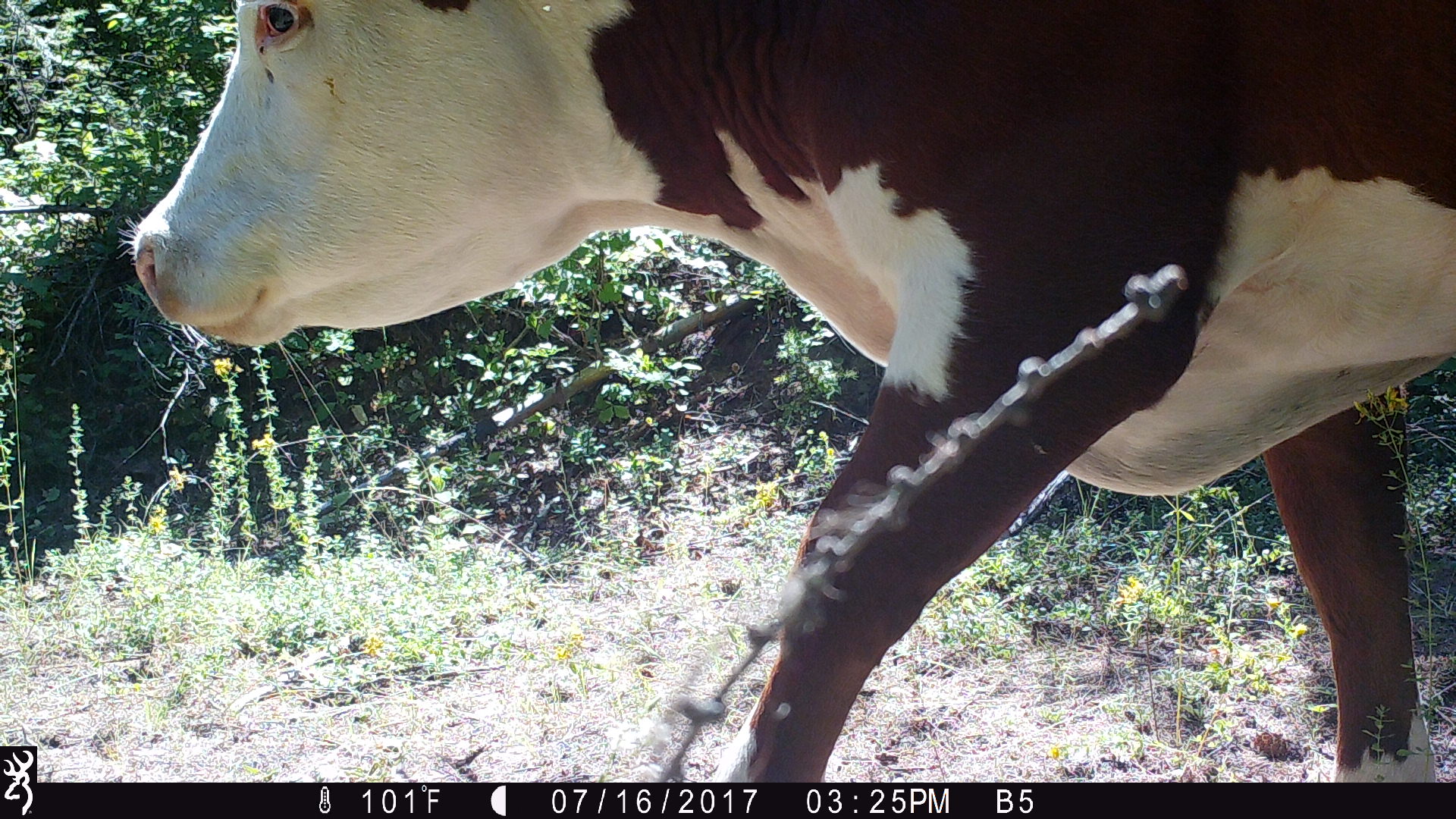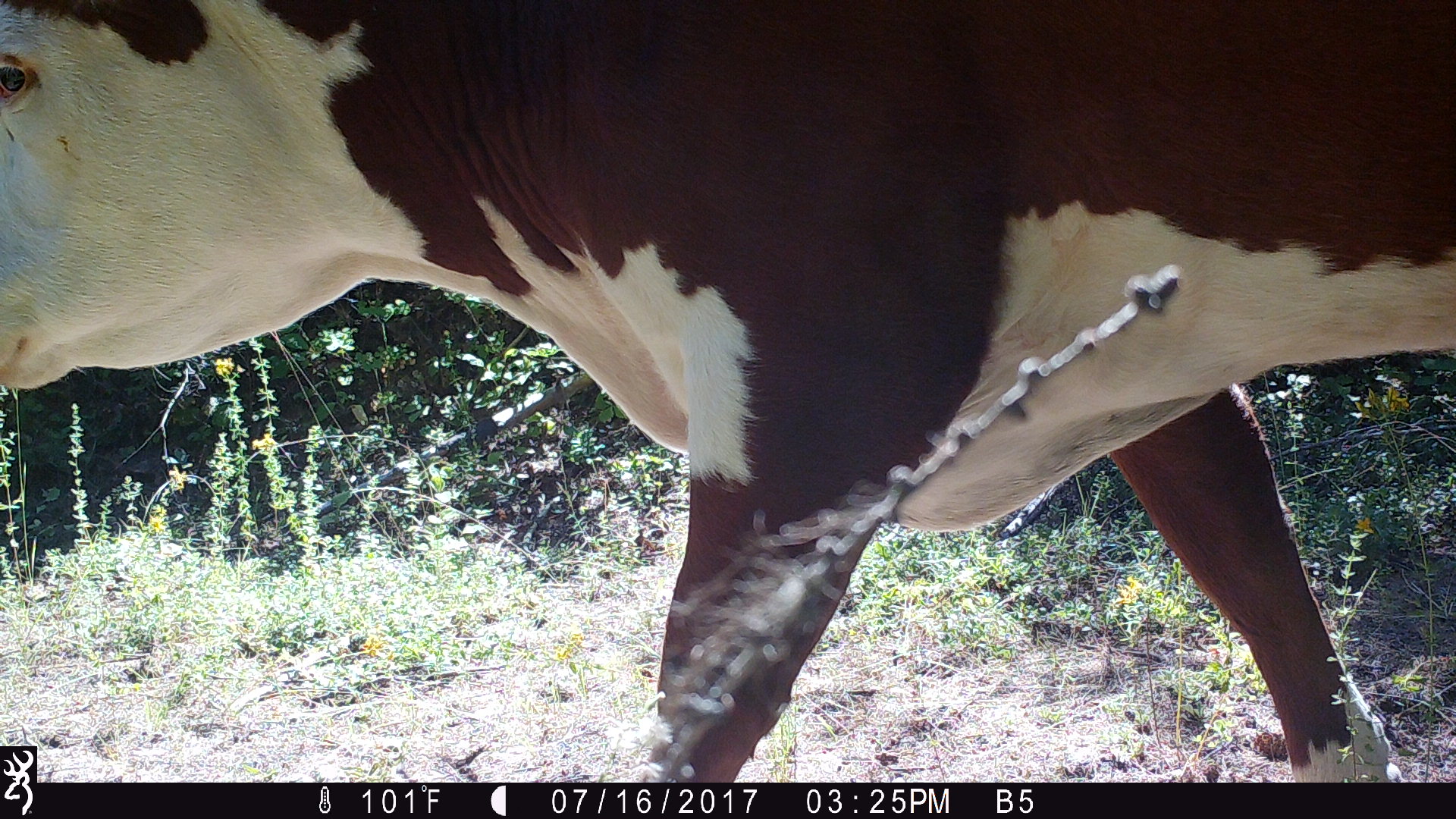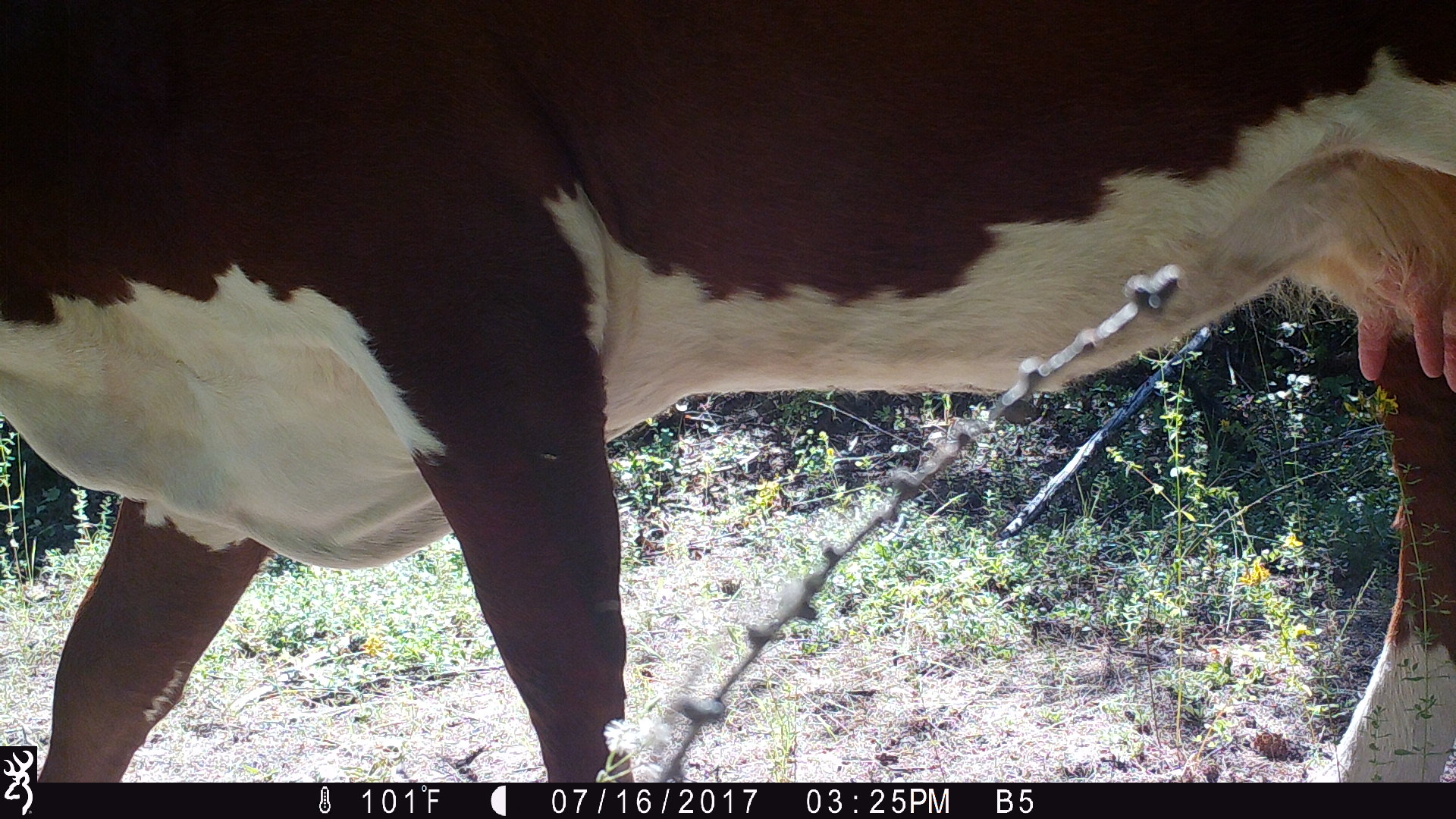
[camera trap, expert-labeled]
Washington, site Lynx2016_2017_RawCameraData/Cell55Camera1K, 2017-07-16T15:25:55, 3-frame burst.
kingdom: Animalia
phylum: Chordata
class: Mammalia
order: Artiodactyla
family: Bovidae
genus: Bos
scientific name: Bos taurus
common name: domestic cattle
Domestic cattle (Bos taurus). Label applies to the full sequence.